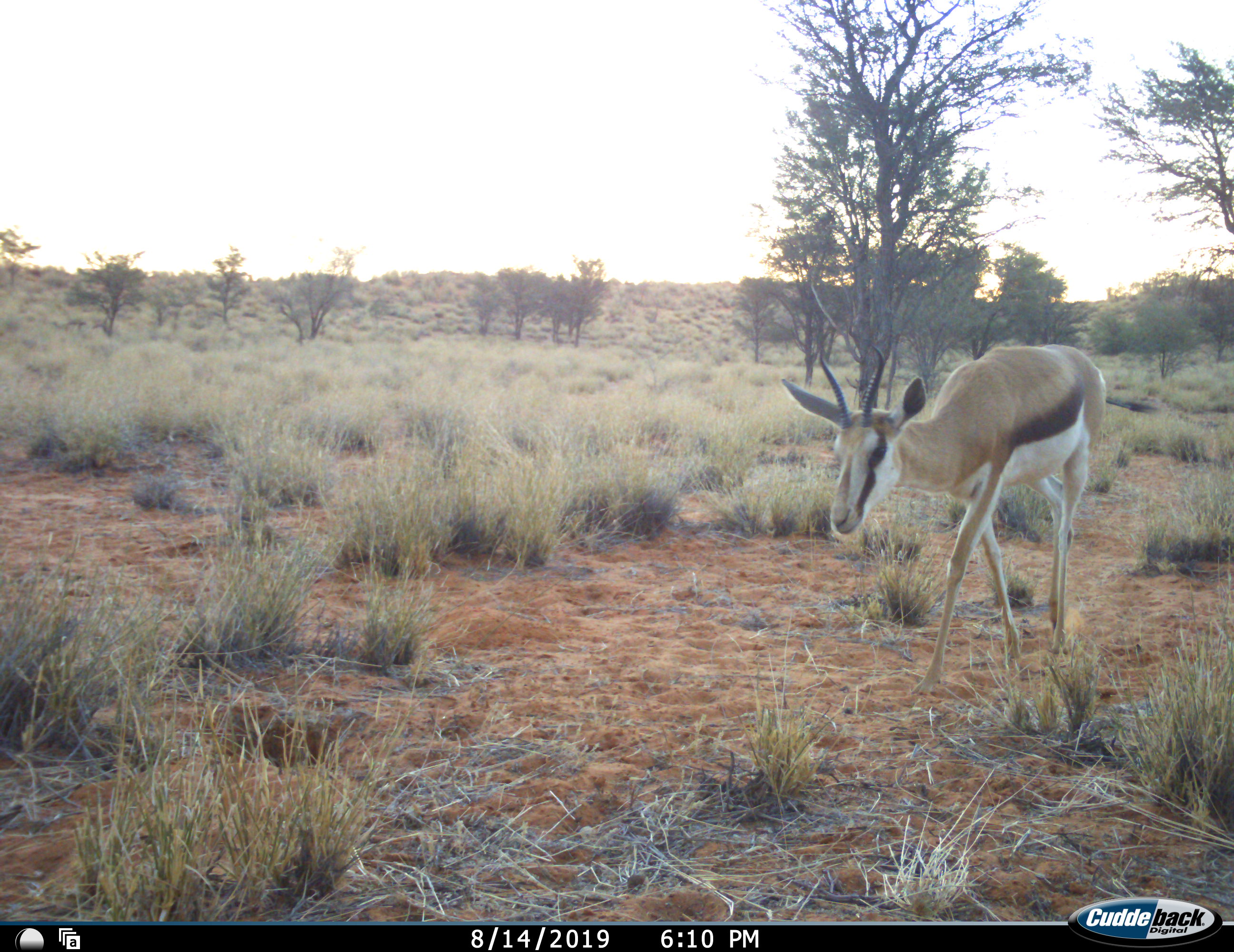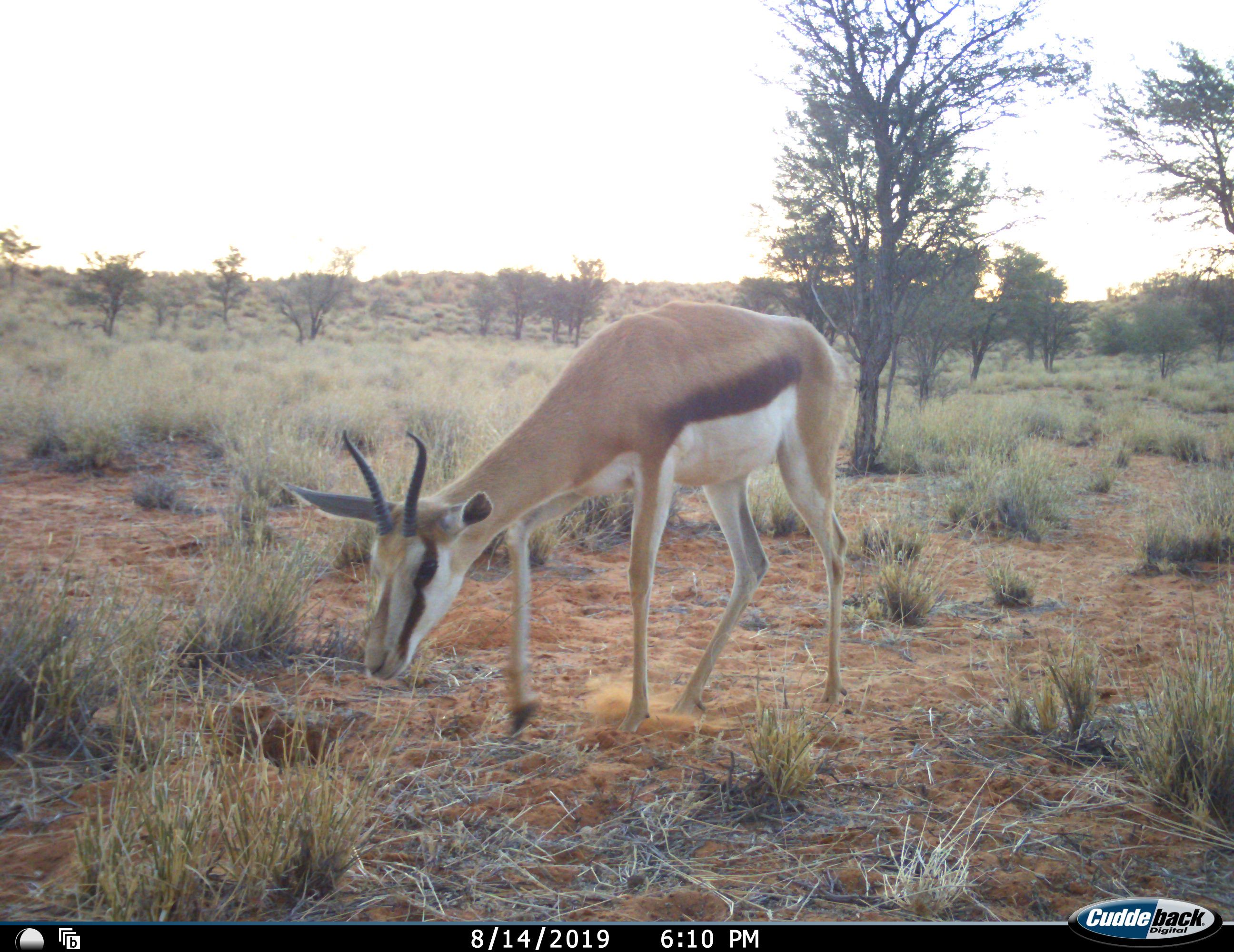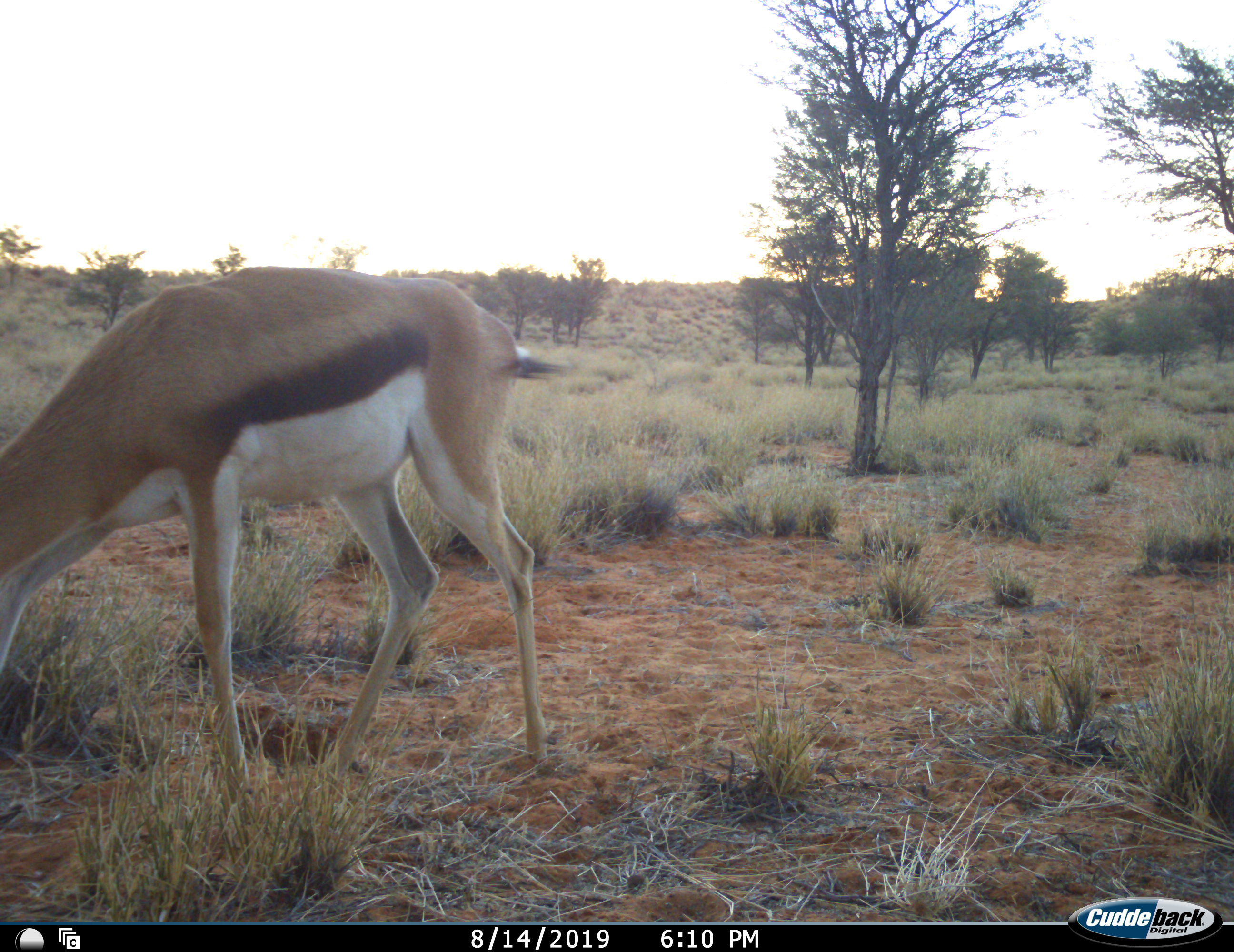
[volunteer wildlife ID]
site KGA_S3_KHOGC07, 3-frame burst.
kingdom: Animalia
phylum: Chordata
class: Mammalia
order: Artiodactyla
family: Bovidae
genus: Antidorcas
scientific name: Antidorcas marsupialis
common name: springbok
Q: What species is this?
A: Springbok (Antidorcas marsupialis).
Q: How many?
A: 1.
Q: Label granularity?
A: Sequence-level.